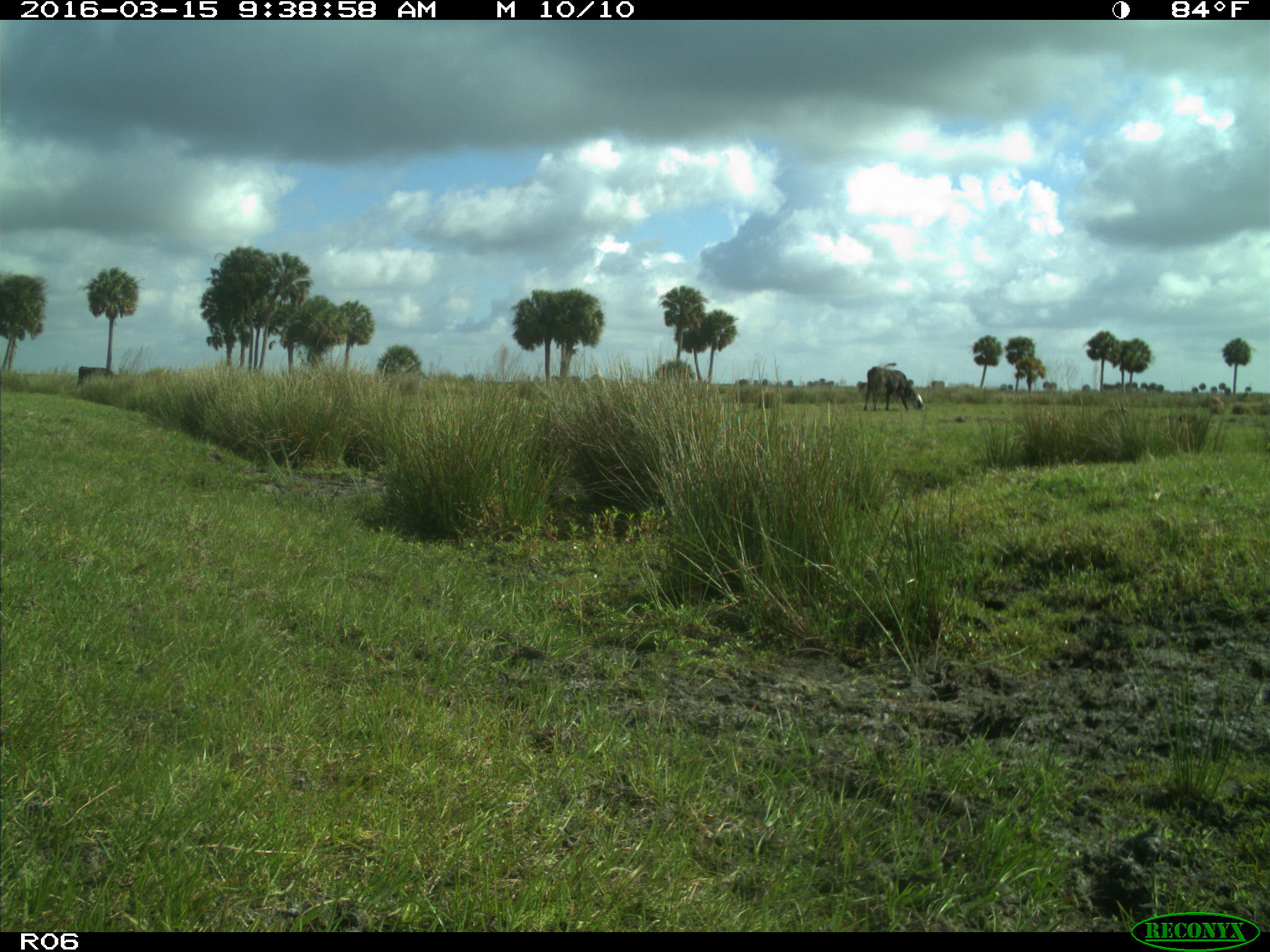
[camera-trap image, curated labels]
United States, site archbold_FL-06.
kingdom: Animalia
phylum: Chordata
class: Mammalia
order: Artiodactyla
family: Bovidae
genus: Bos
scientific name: Bos taurus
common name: domestic cow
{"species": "Bos taurus (domestic cow)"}